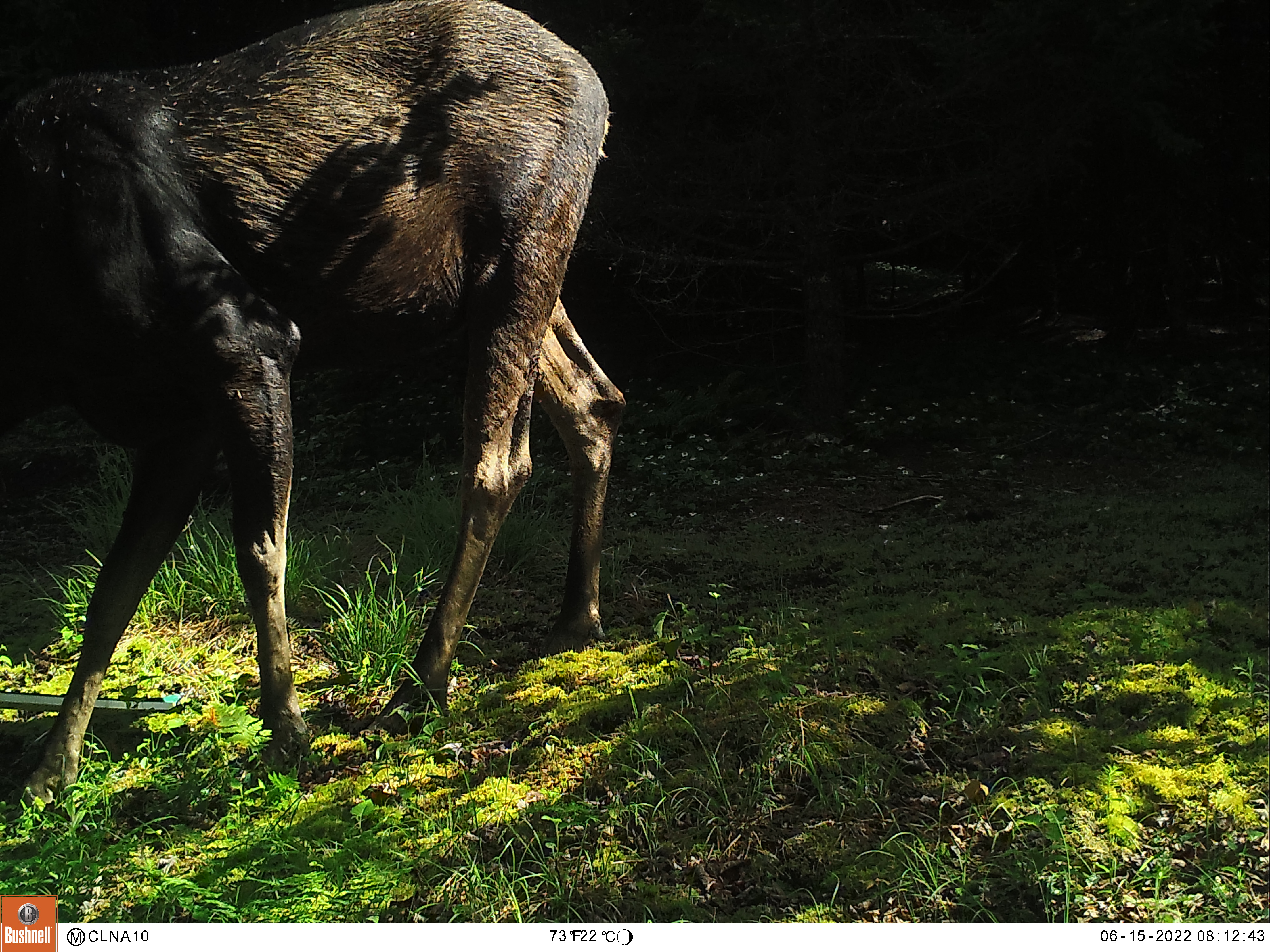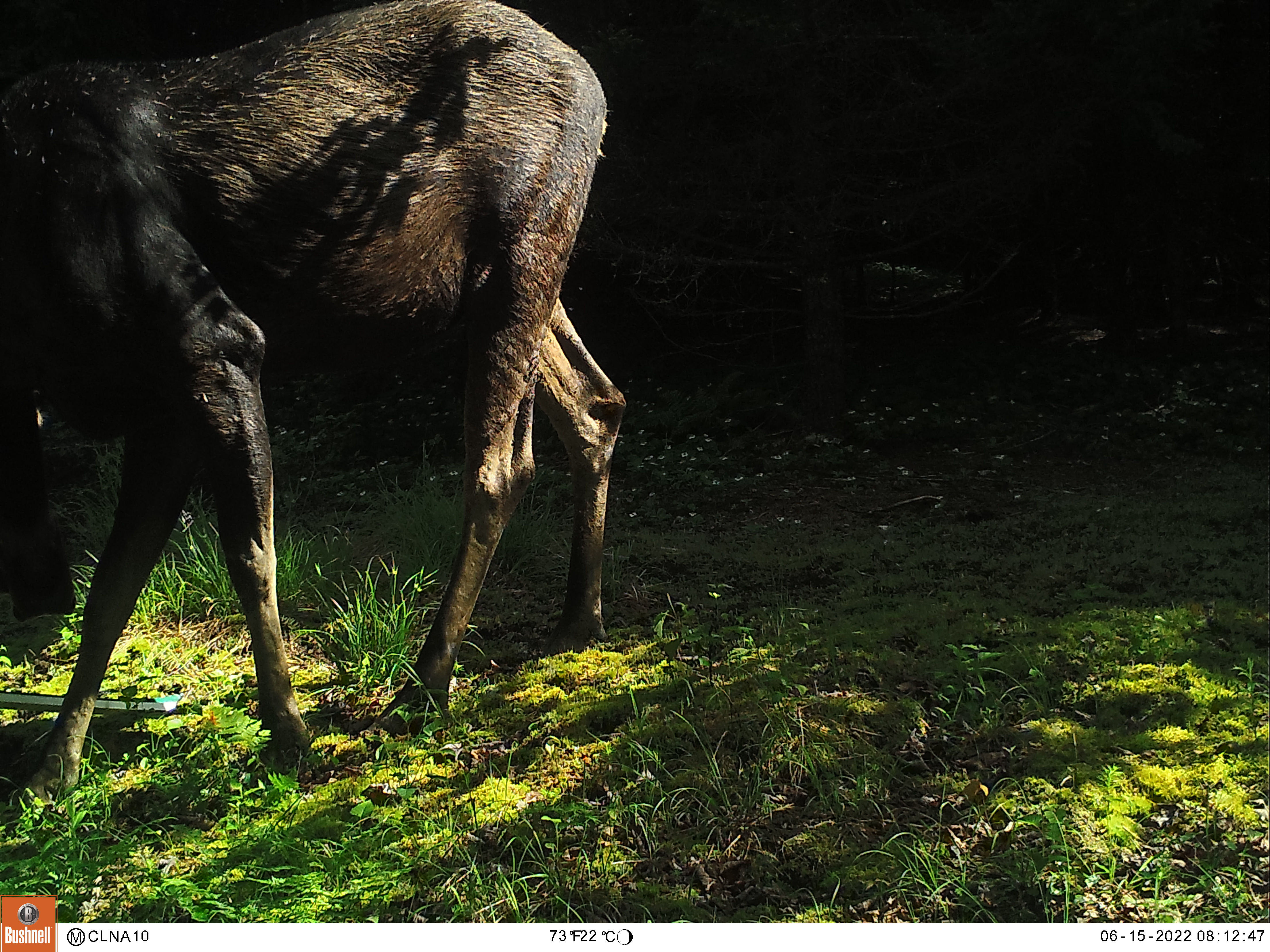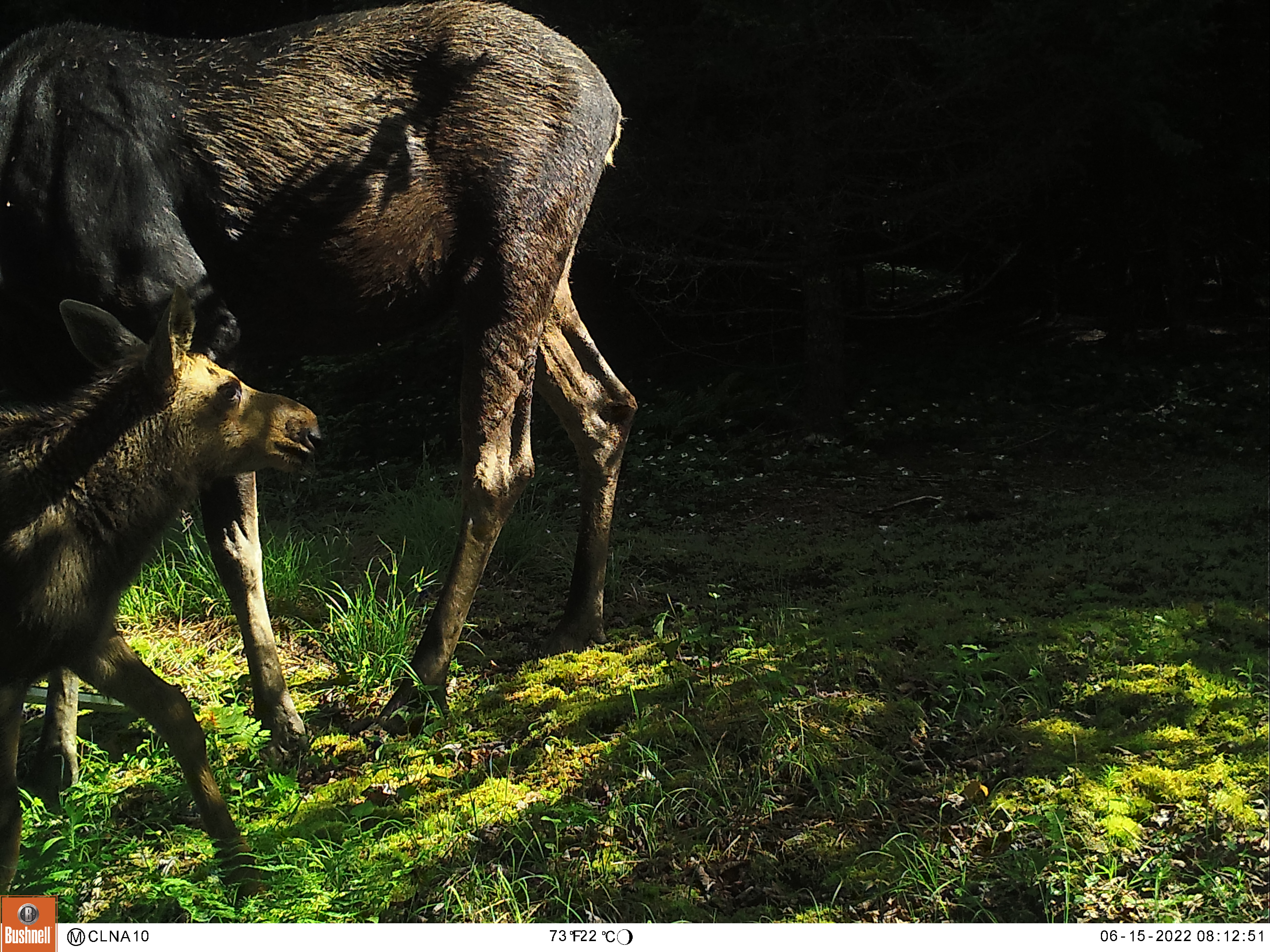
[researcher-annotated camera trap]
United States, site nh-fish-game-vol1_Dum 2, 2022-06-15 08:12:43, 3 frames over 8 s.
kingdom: Animalia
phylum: Chordata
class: Mammalia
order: Artiodactyla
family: Cervidae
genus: Alces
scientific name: Alces alces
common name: moose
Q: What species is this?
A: Moose (Alces alces).